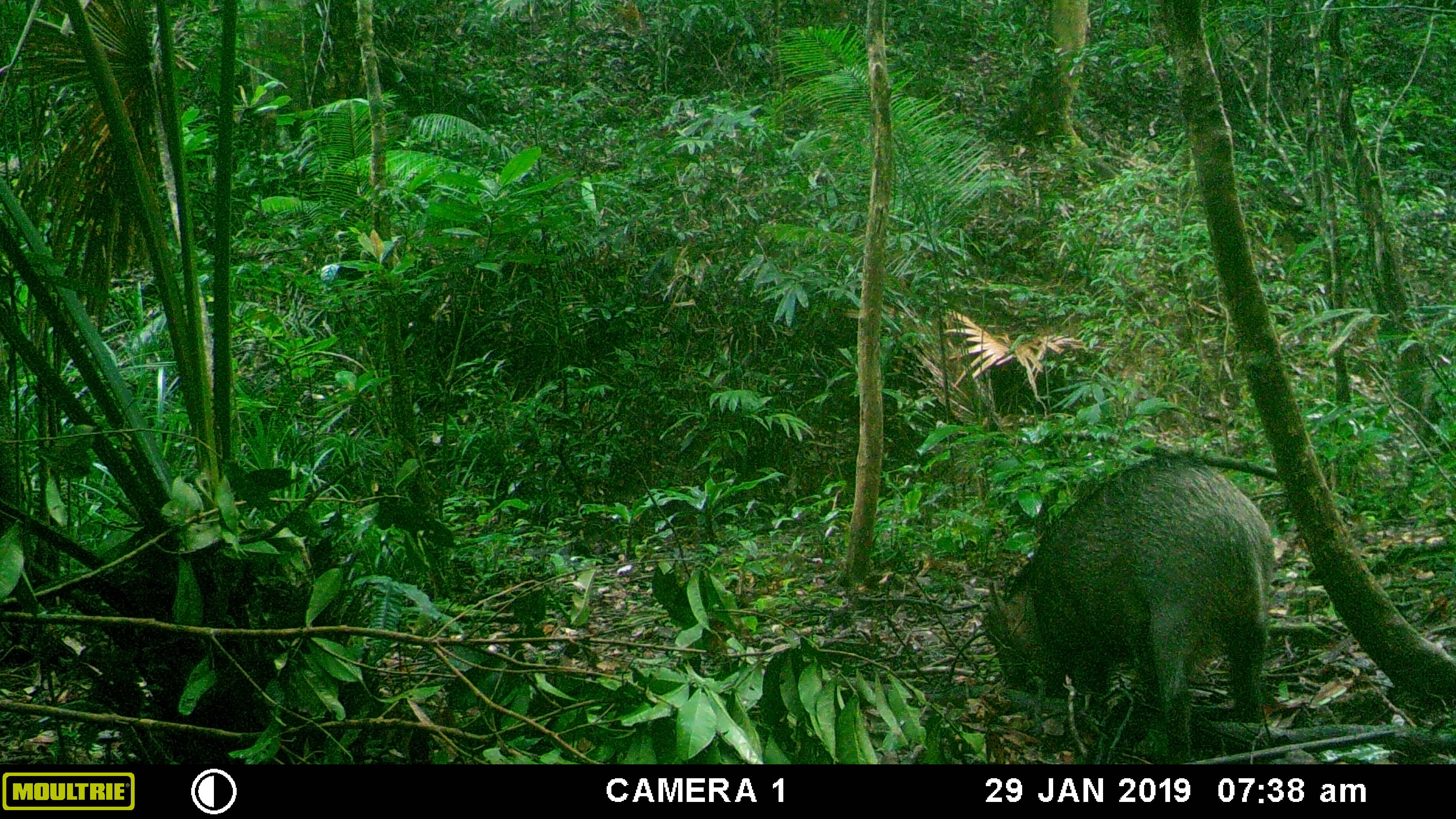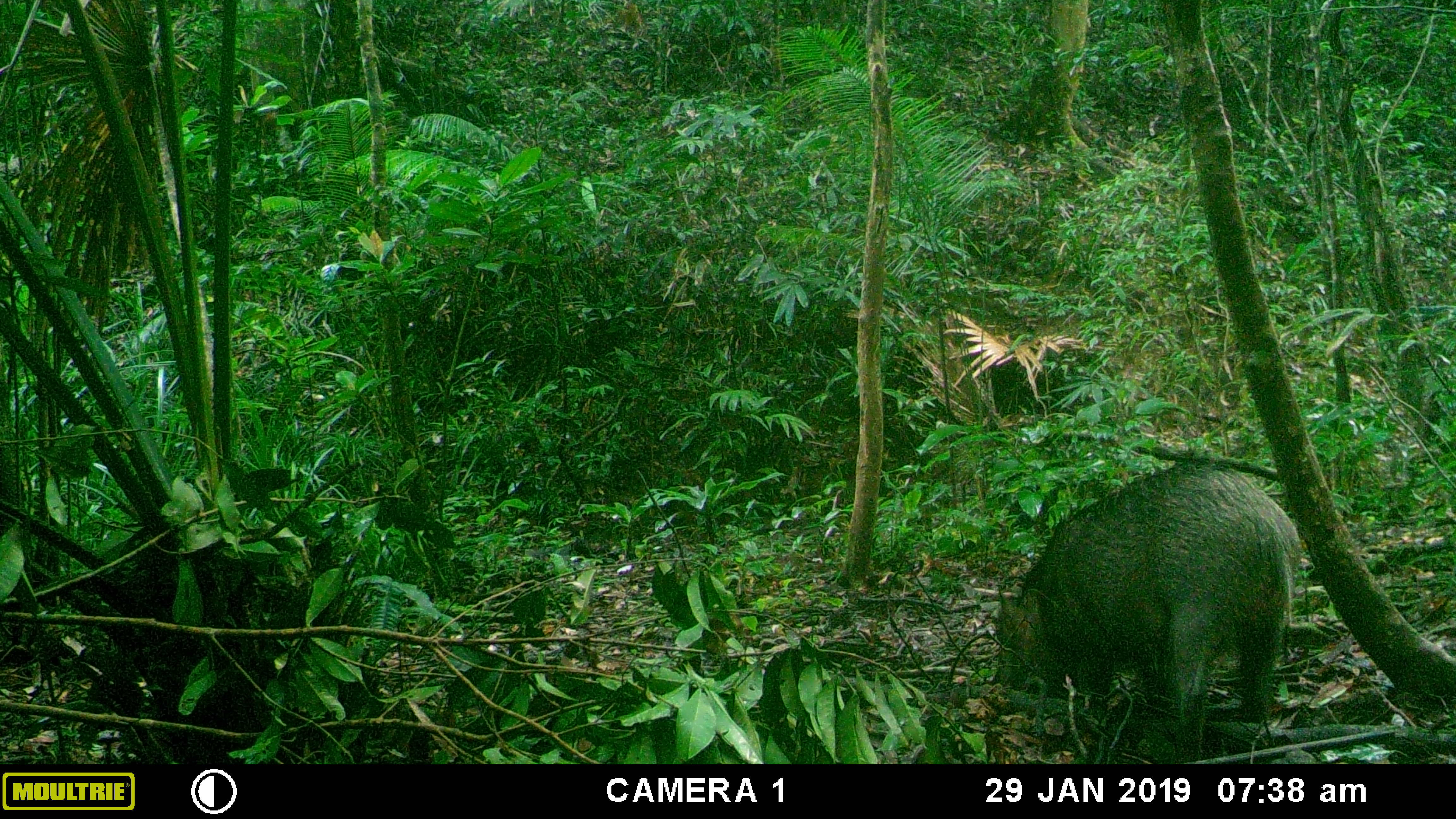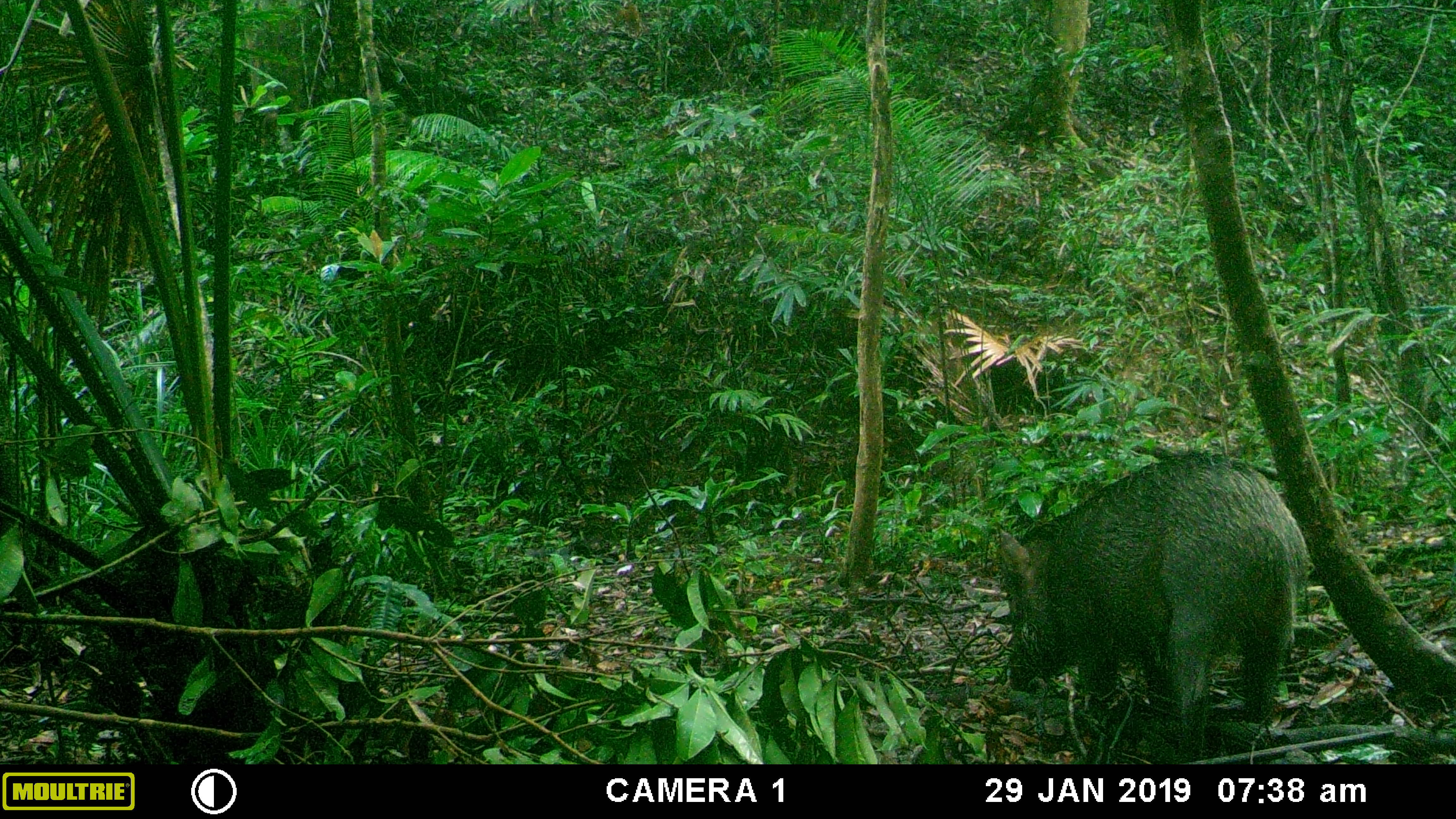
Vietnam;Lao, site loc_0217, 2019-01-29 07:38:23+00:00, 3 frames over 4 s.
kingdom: Animalia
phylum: Chordata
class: Mammalia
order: Artiodactyla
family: Suidae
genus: Sus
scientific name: Sus scrofa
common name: eurasian wild pig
Eurasian wild pig (Sus scrofa). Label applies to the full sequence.